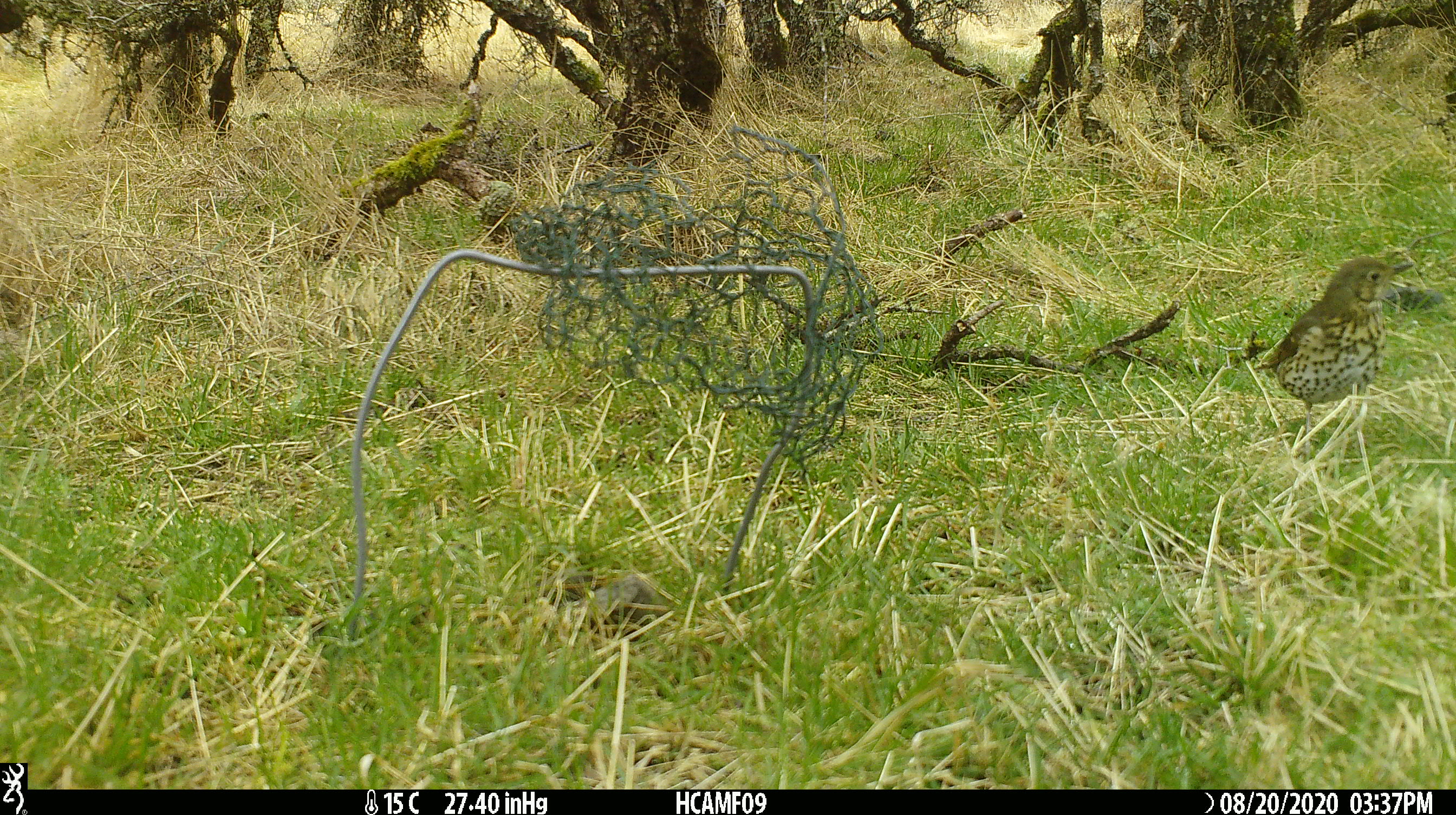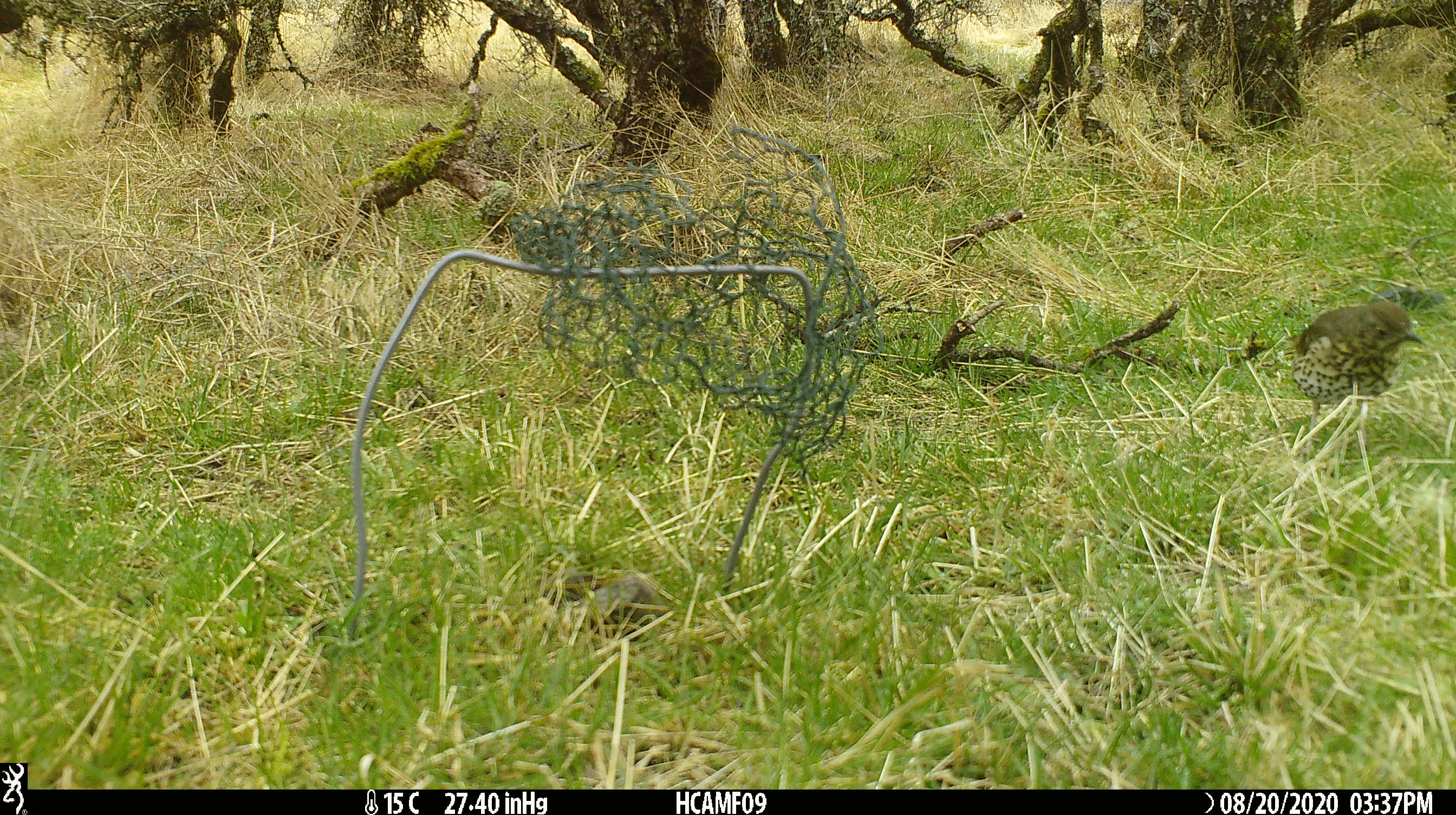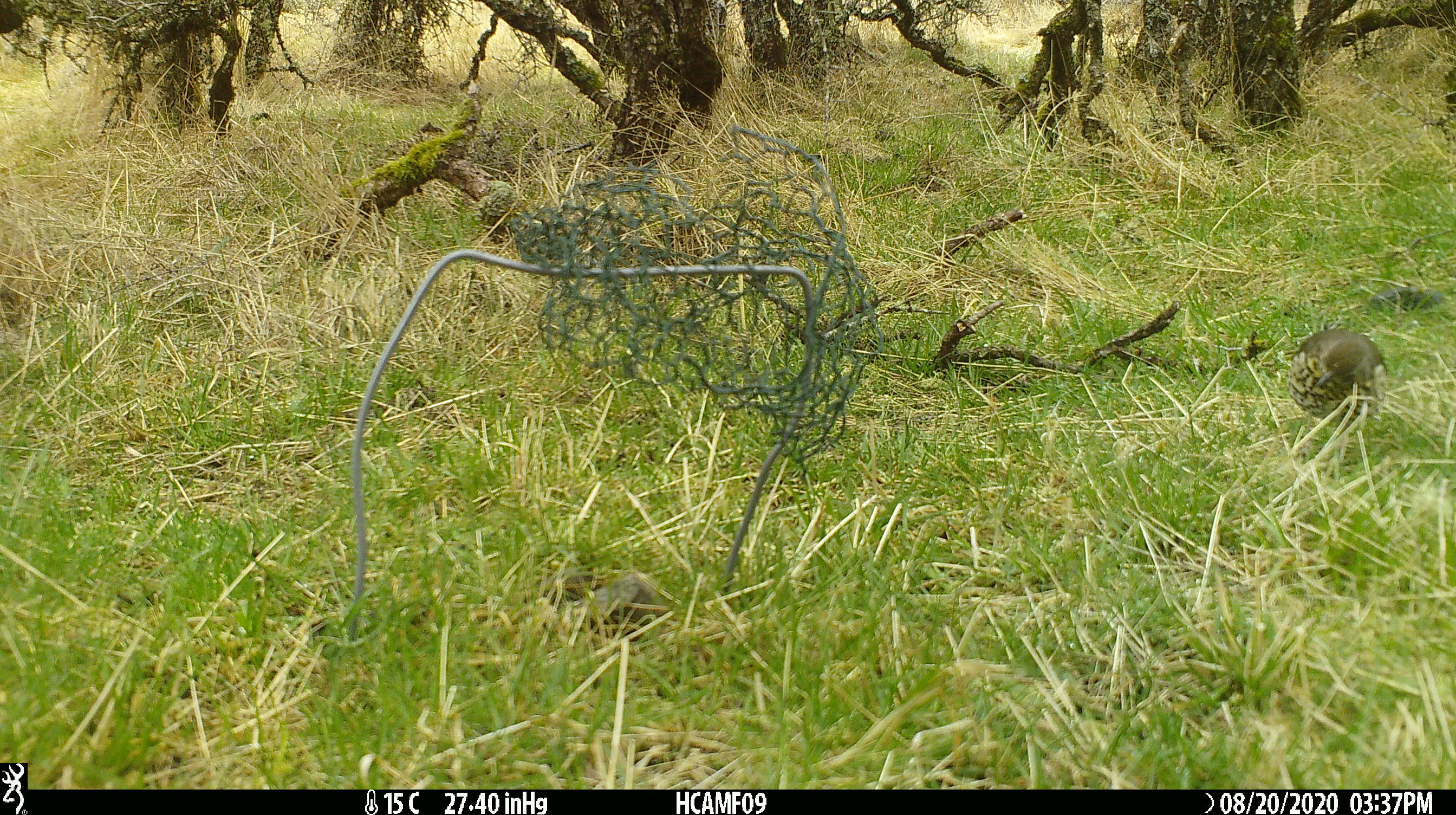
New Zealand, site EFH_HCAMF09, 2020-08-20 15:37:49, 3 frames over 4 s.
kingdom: Animalia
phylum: Chordata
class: Aves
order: Passeriformes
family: Turdidae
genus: Turdus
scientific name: Turdus philomelos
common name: song thrush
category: thrush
Thrush (song thrush) (Turdus philomelos).